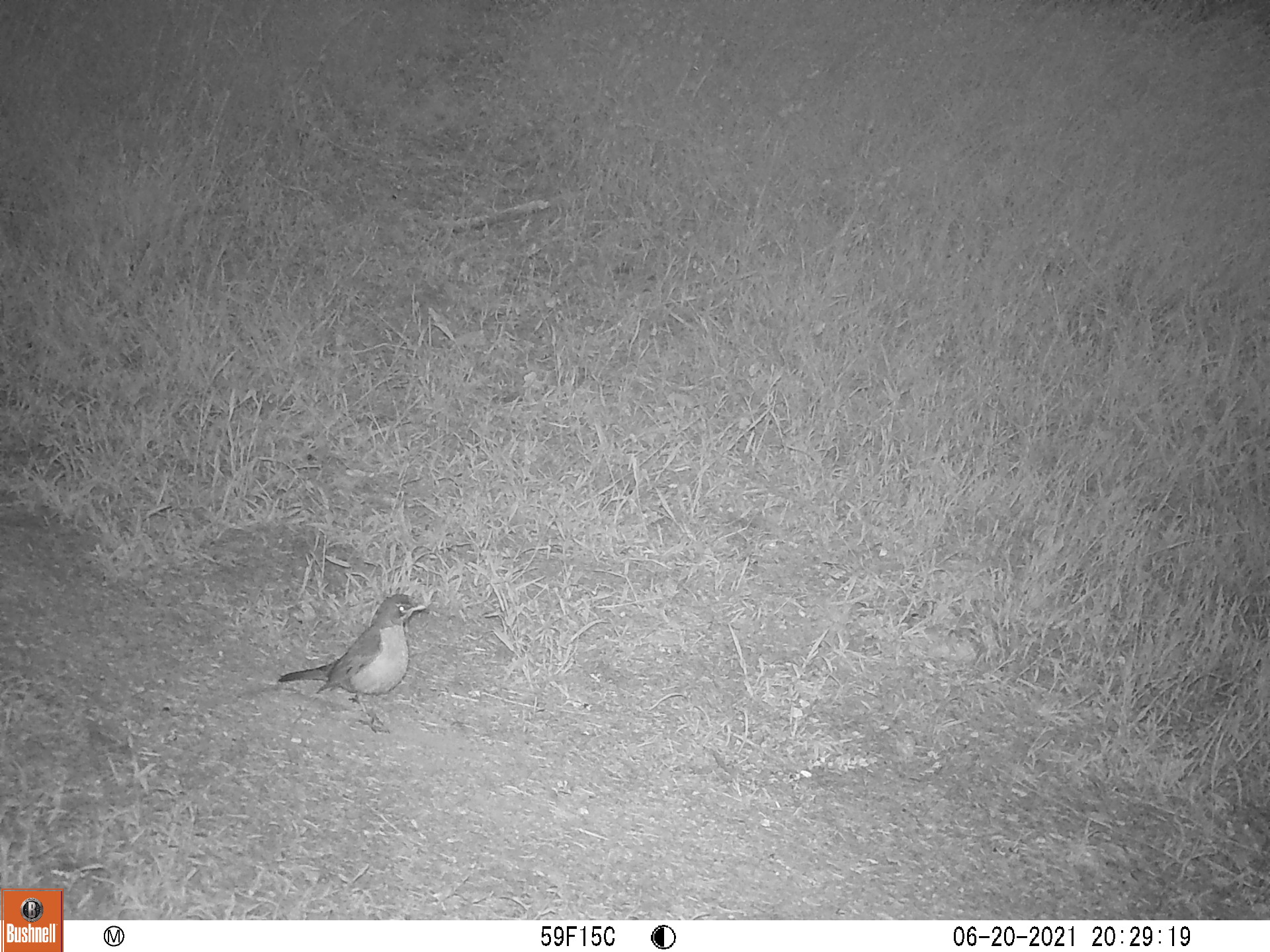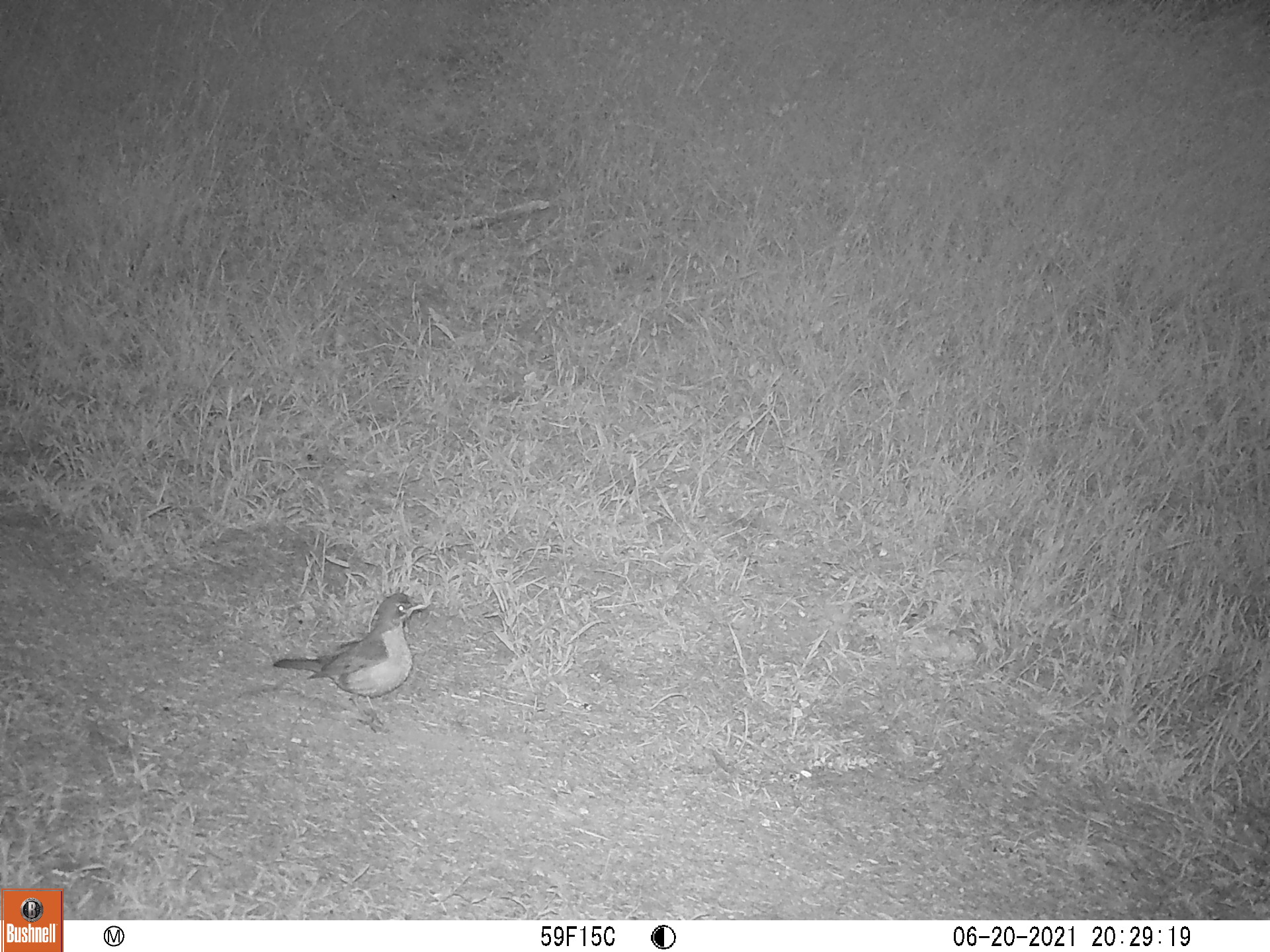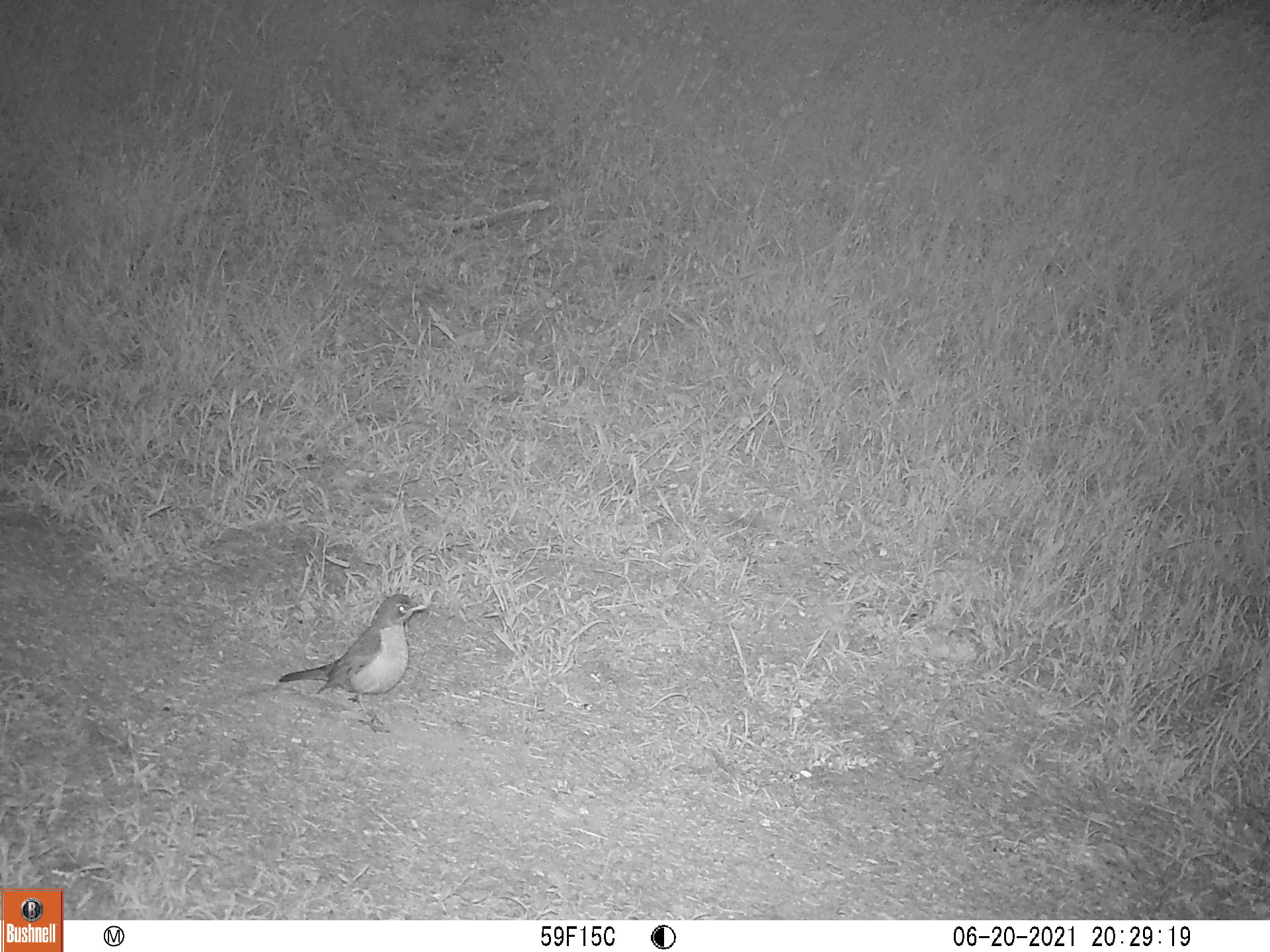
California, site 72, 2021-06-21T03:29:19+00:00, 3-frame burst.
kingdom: Animalia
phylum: Chordata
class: Aves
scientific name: Aves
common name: bird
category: unknown bird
Unknown bird (bird) (Aves).